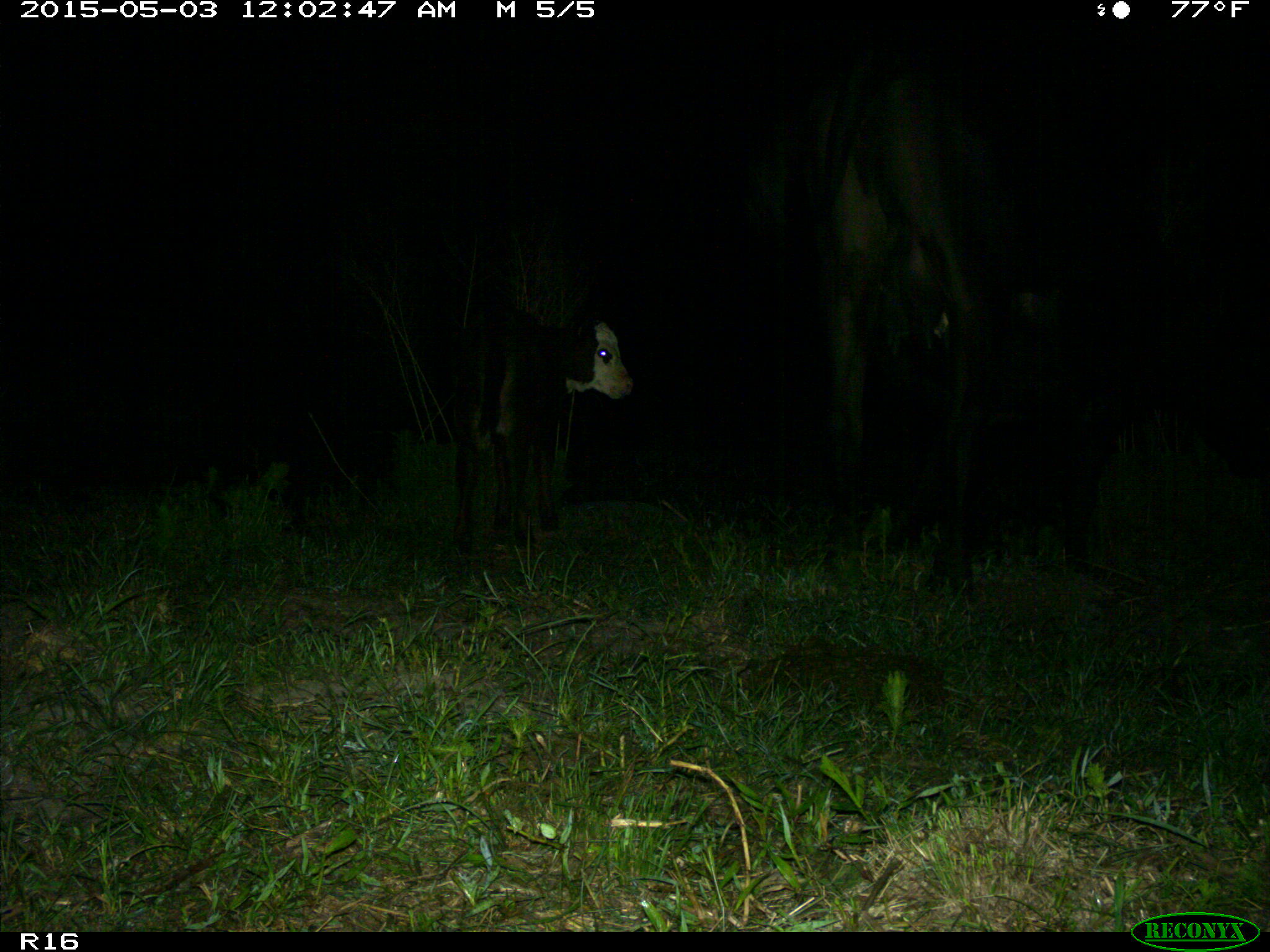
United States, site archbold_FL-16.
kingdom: Animalia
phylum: Chordata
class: Mammalia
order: Artiodactyla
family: Bovidae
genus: Bos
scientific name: Bos taurus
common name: domestic cow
Bos taurus (domestic cow).